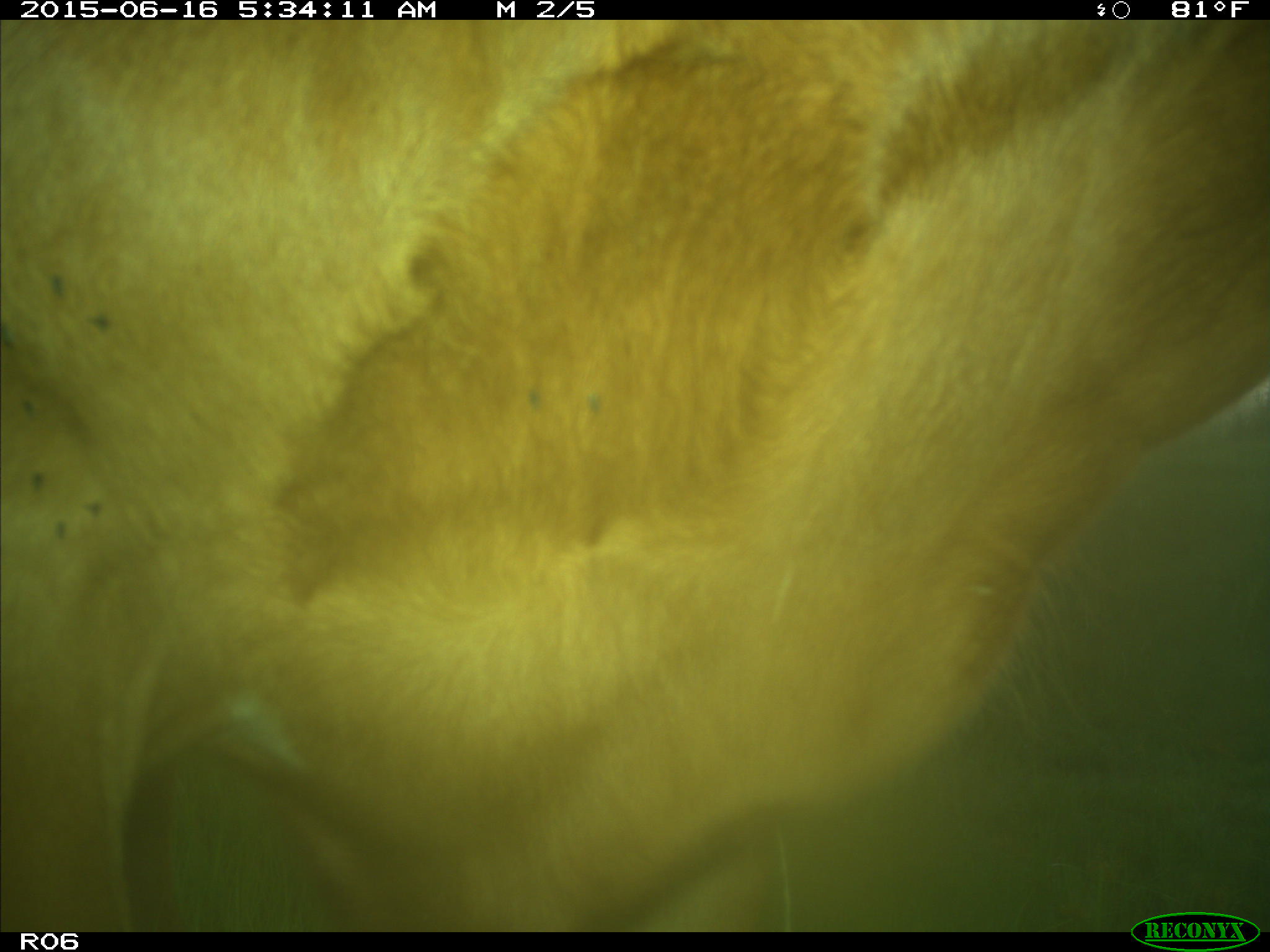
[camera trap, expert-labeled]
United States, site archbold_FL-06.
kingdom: Animalia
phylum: Chordata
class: Mammalia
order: Artiodactyla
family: Bovidae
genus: Bos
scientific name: Bos taurus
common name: domestic cow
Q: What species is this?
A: Bos taurus (domestic cow).